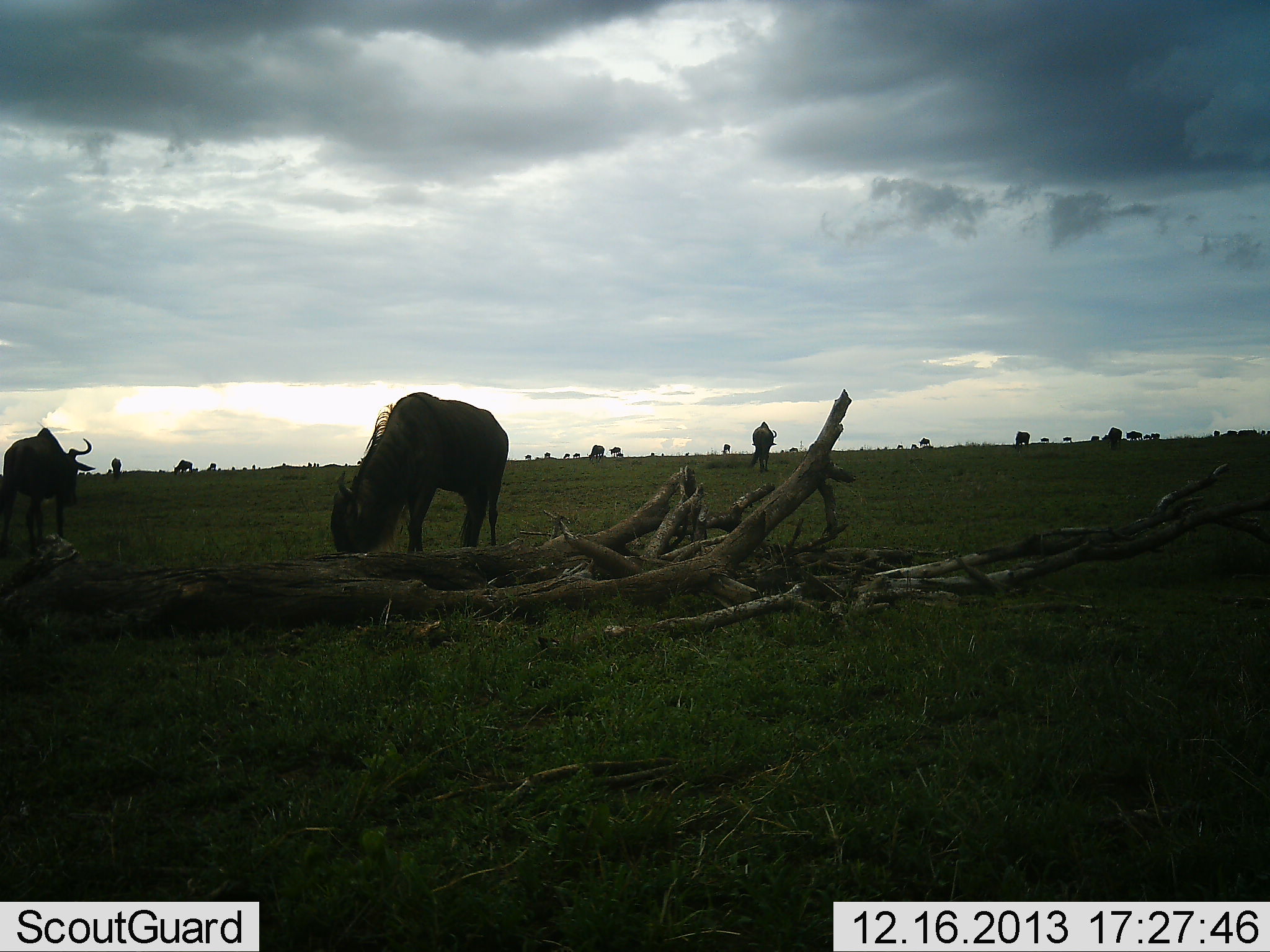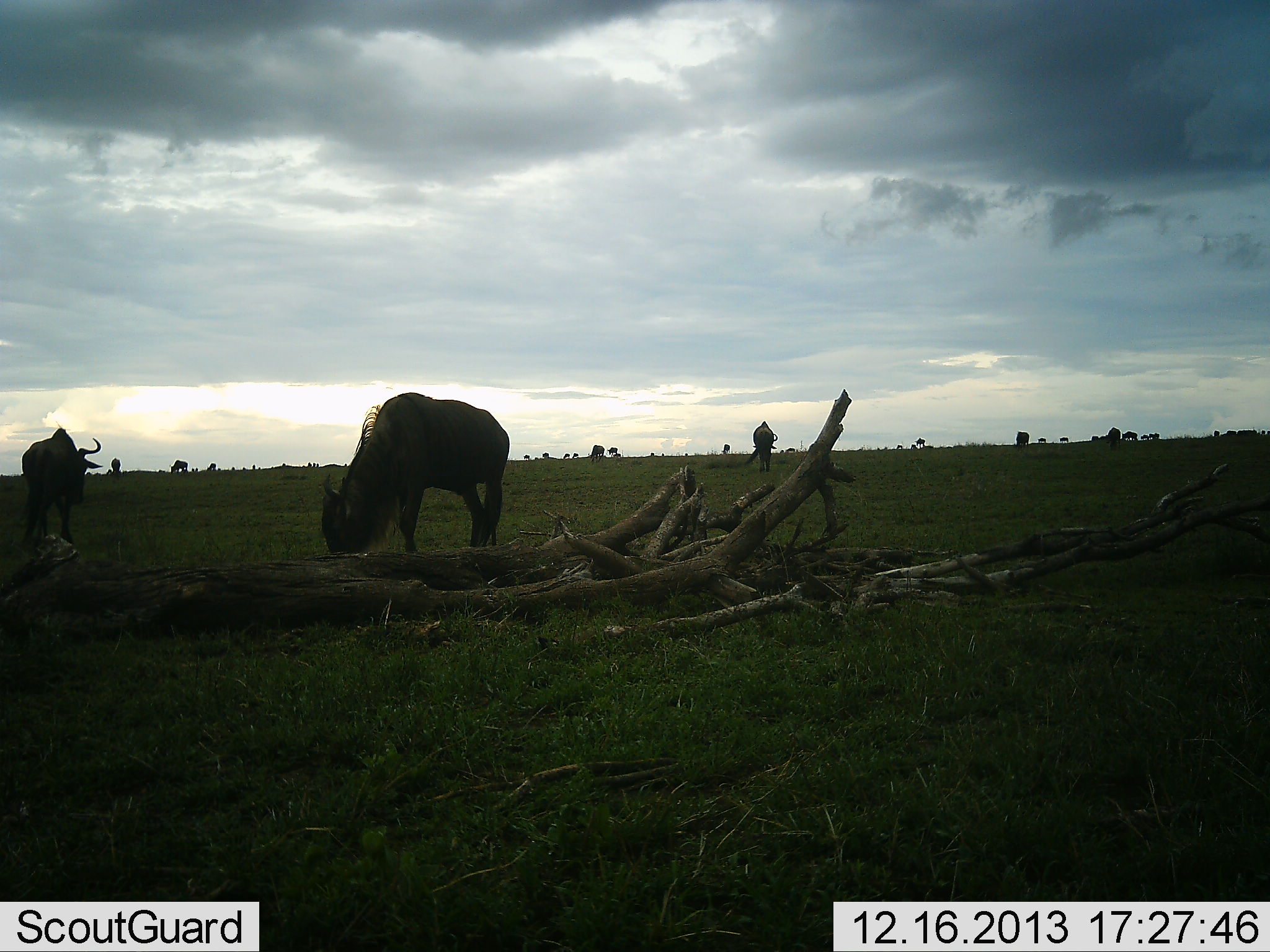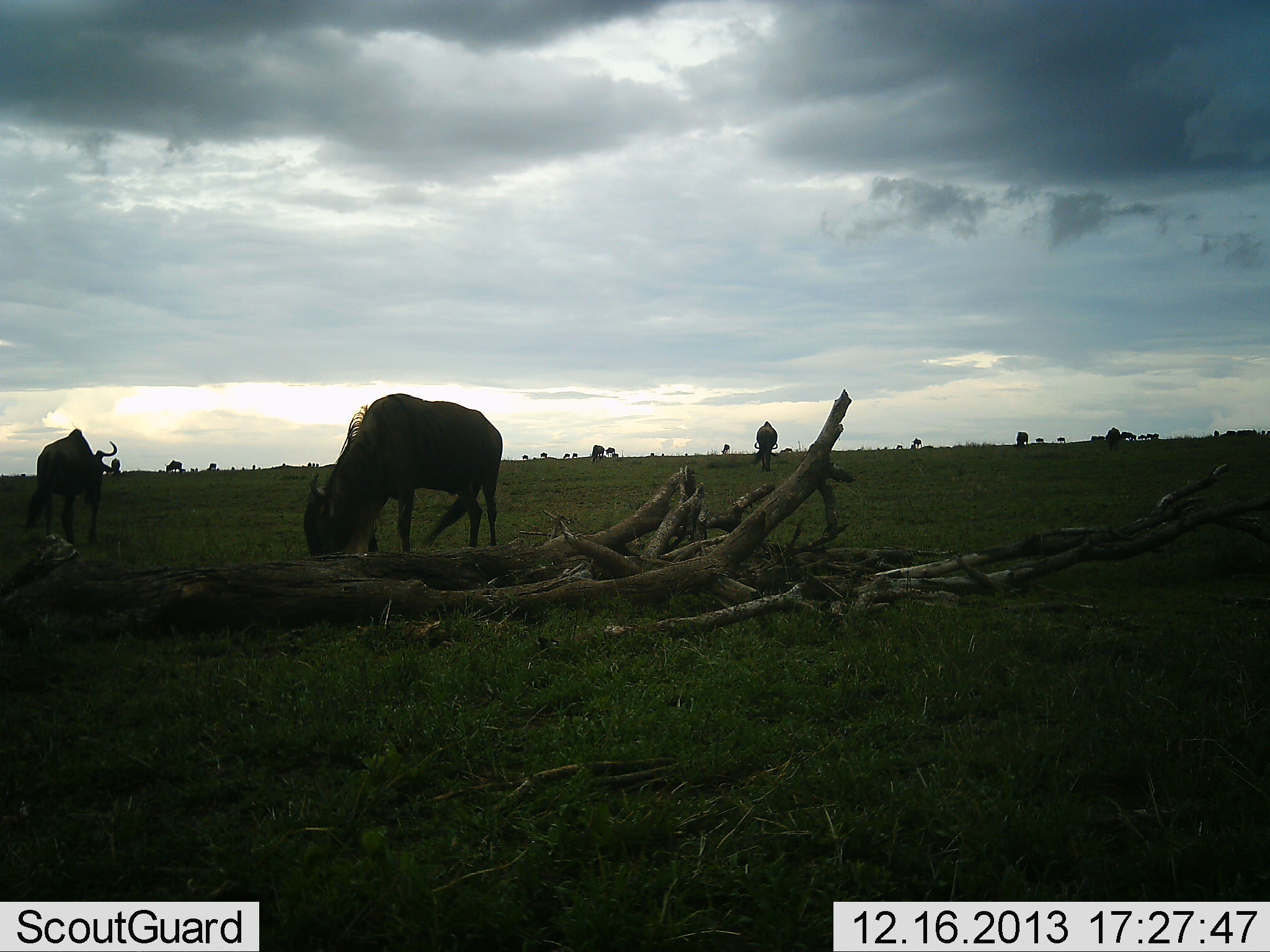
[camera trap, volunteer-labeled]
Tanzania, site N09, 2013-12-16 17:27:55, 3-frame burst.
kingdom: Animalia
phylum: Chordata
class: Mammalia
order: Artiodactyla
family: Bovidae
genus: Connochaetes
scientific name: Connochaetes taurinus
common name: blue wildebeest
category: wildebeest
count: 11-50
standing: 40%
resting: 0%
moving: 20%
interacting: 0%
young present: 0%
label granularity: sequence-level